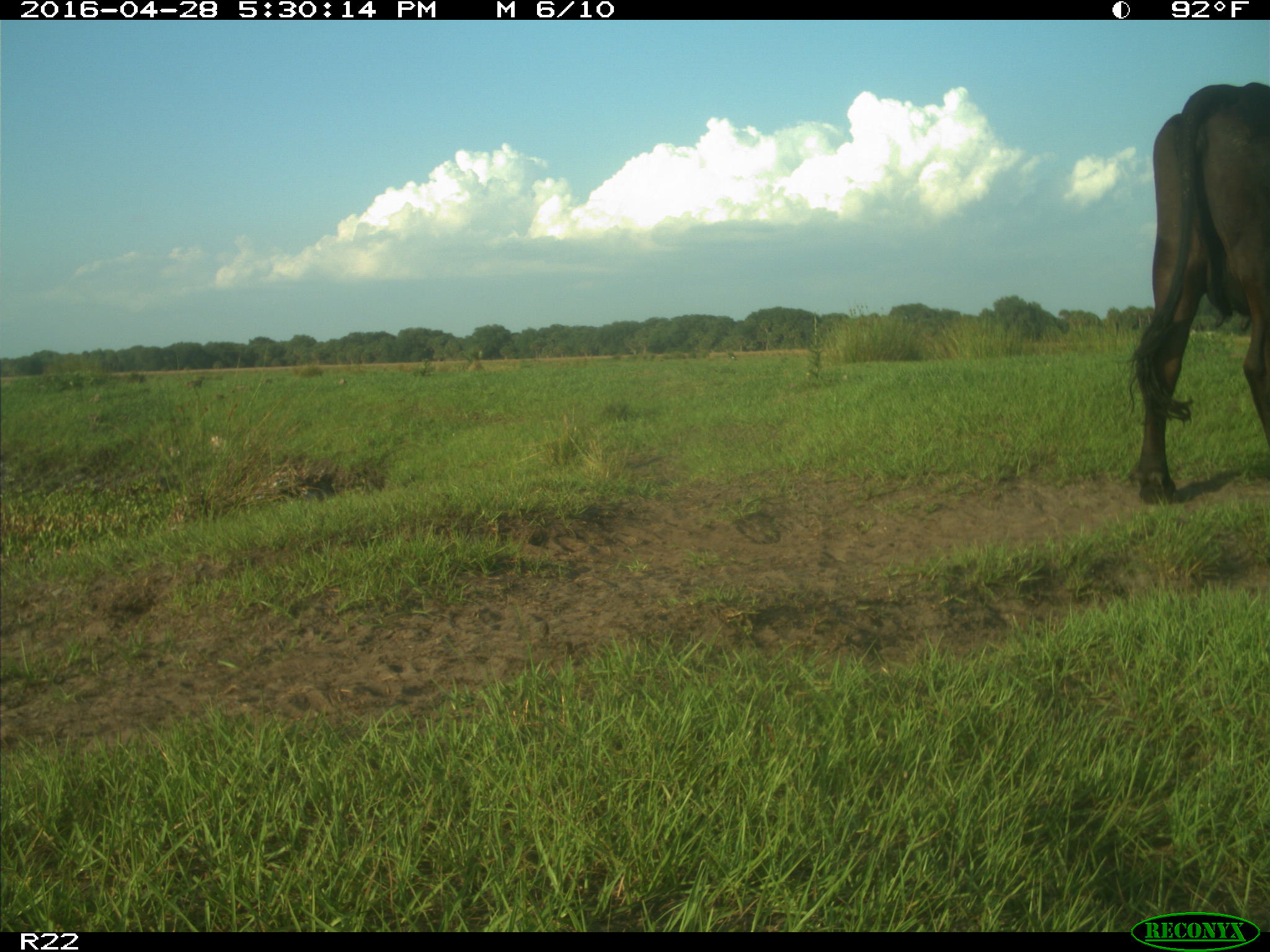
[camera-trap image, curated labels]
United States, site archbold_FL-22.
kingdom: Animalia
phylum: Chordata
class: Mammalia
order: Artiodactyla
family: Bovidae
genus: Bos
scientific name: Bos taurus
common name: domestic cow